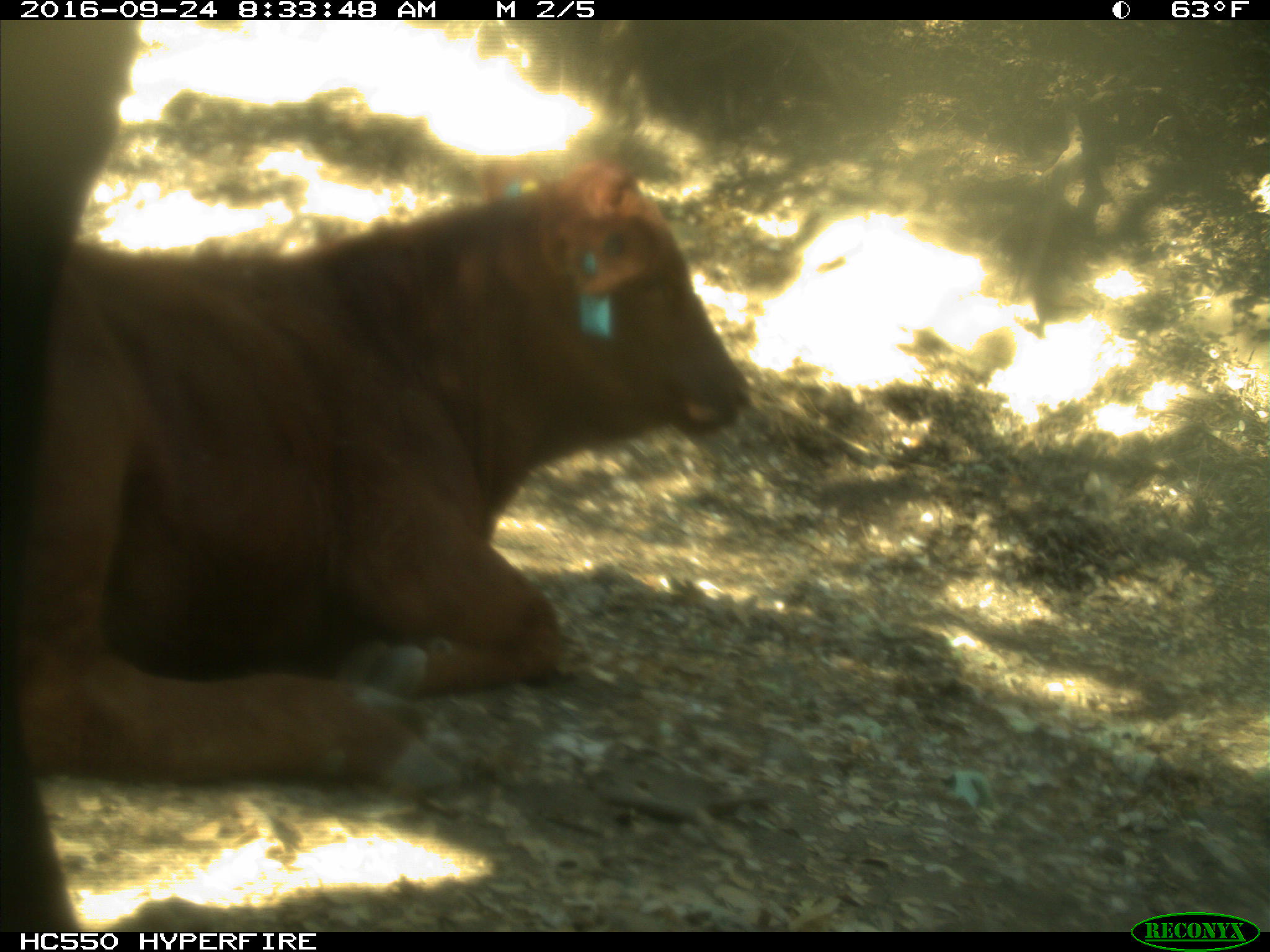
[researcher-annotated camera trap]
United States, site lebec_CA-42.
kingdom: Animalia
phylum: Chordata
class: Mammalia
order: Artiodactyla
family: Bovidae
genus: Bos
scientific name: Bos taurus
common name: domestic cow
Bos taurus (domestic cow).